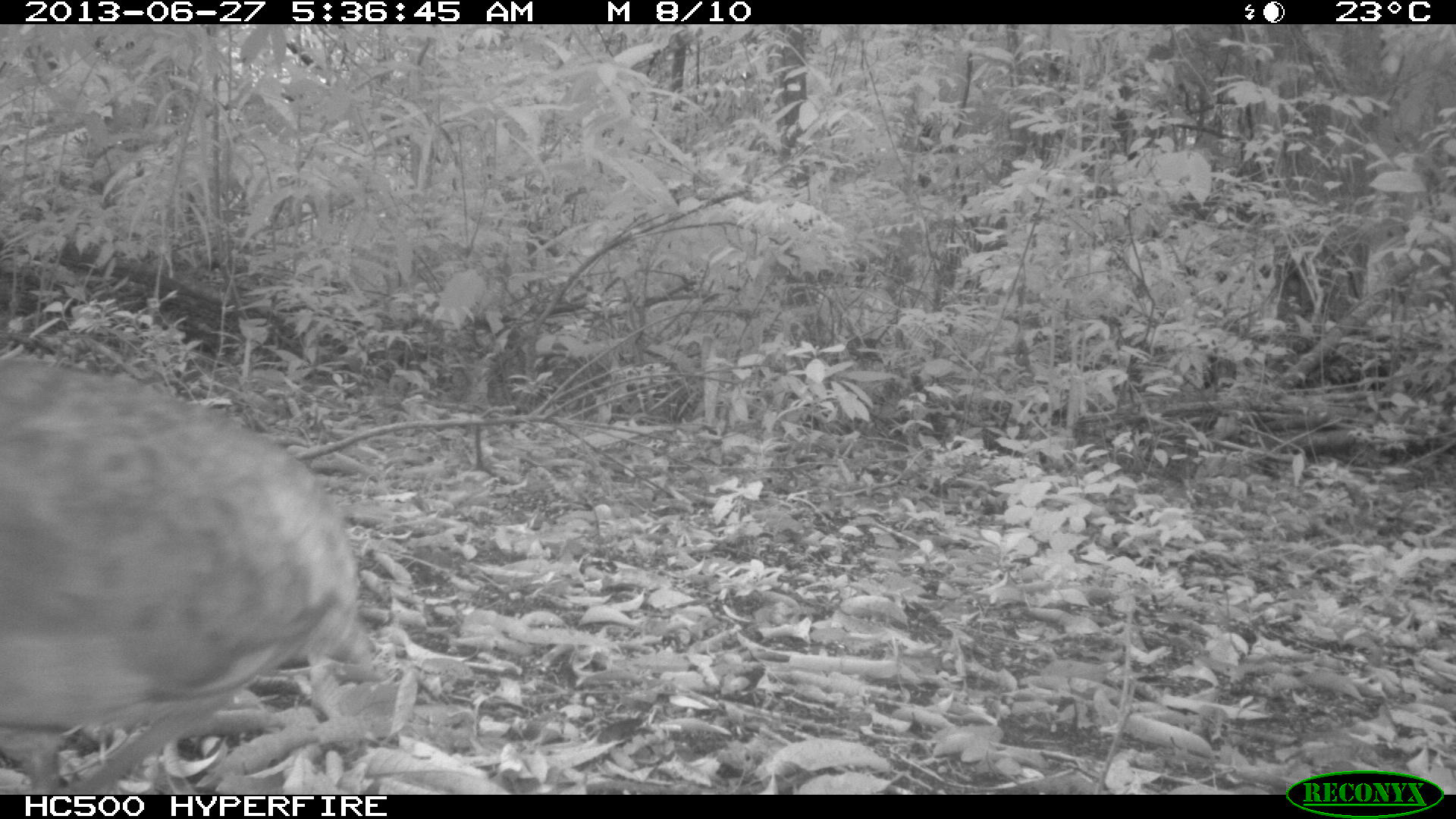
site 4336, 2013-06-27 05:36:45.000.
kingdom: Animalia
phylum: Chordata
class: Aves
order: Tinamiformes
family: Tinamidae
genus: Tinamus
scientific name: Tinamus major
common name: great tinamou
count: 1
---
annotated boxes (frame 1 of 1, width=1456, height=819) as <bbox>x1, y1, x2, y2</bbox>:
tinamus major: <bbox>0, 360, 375, 792</bbox>